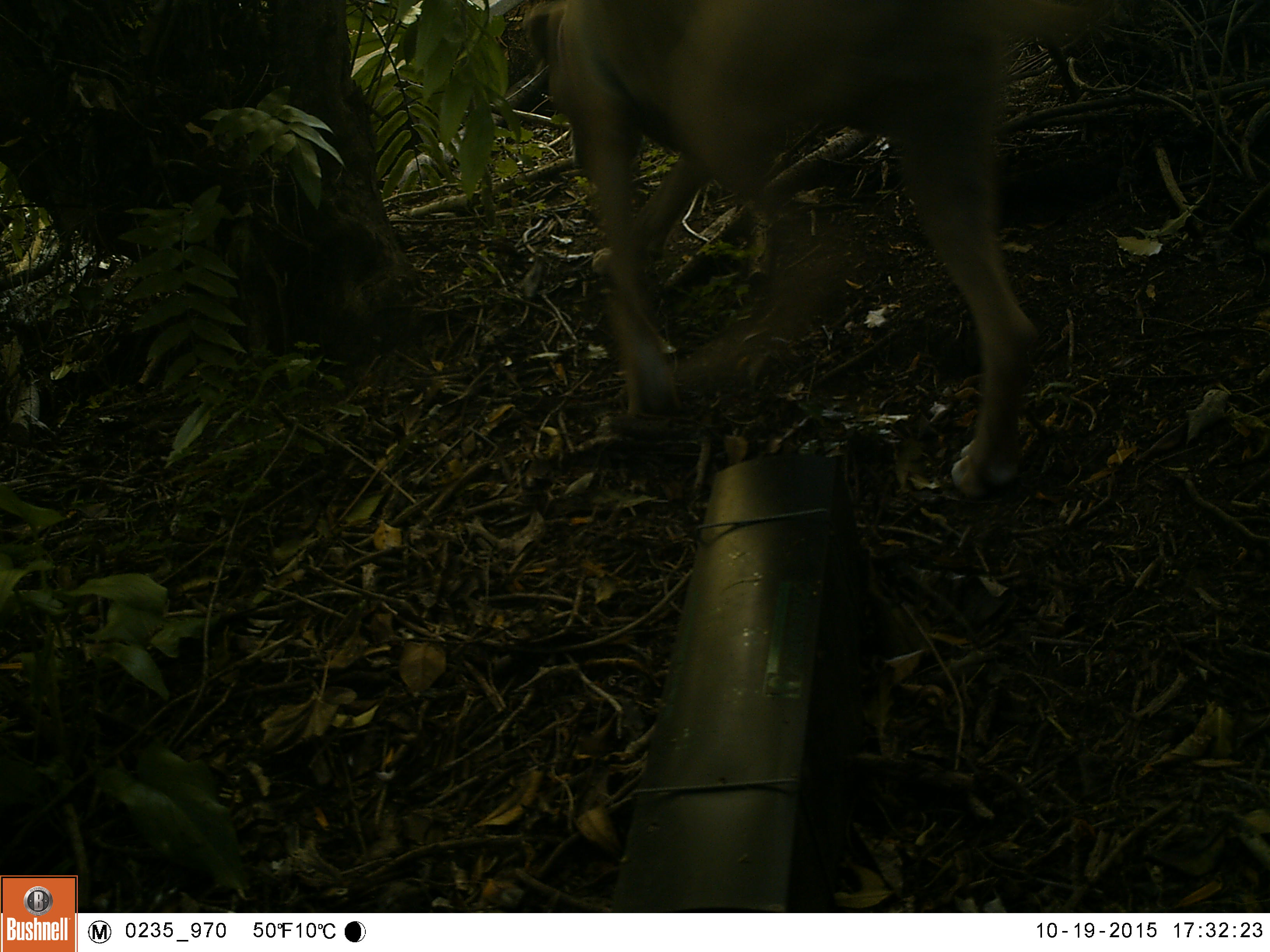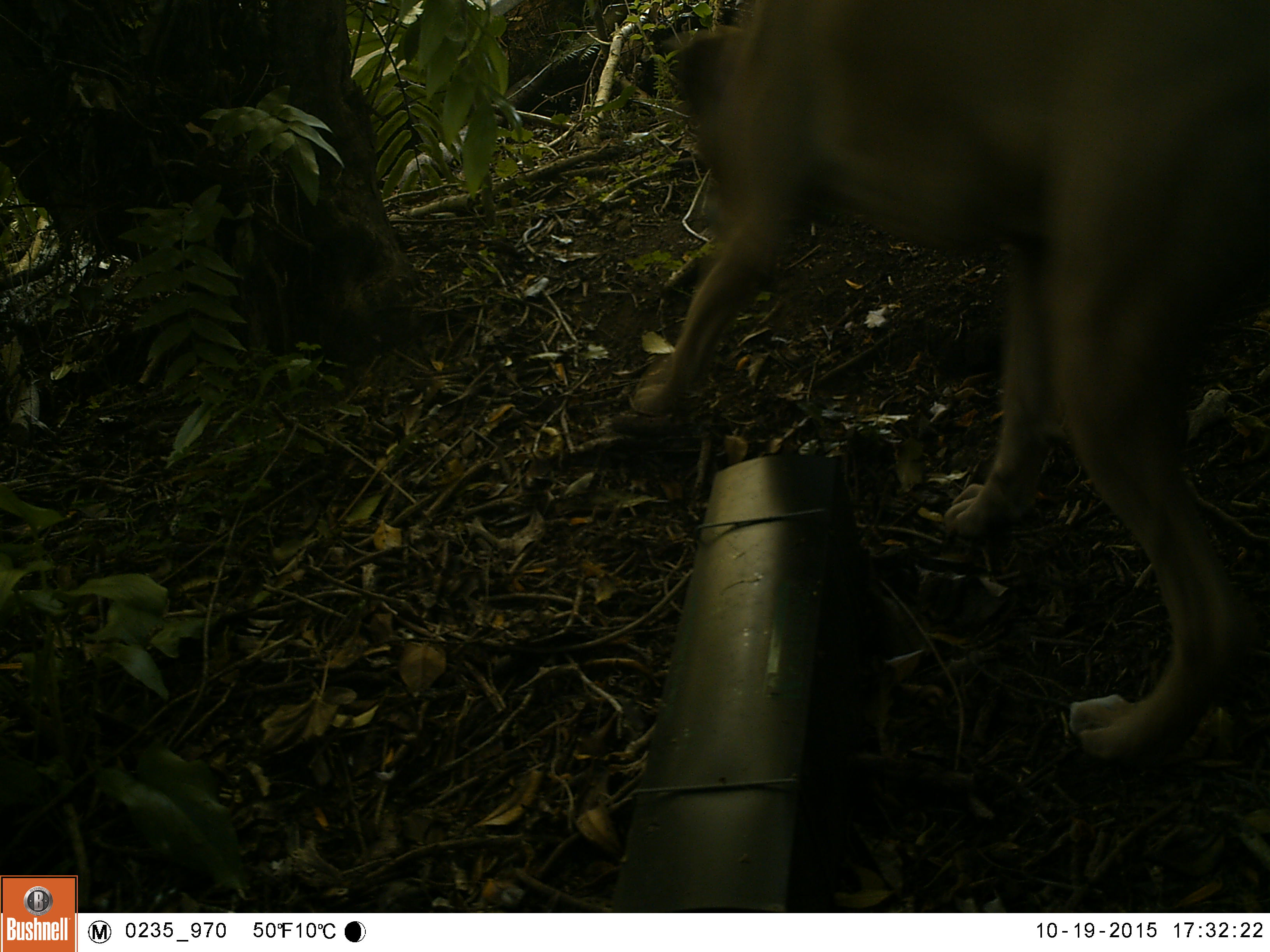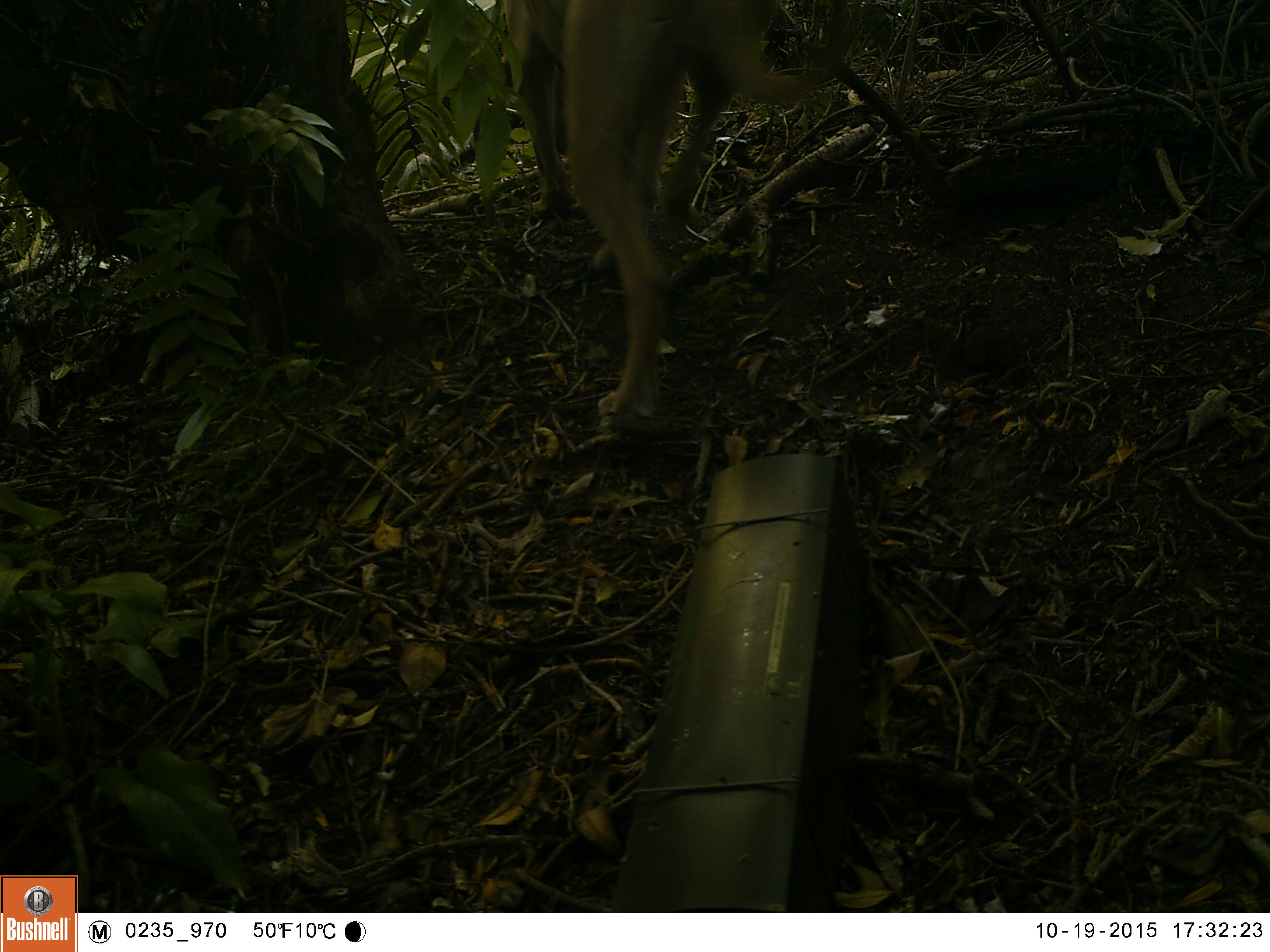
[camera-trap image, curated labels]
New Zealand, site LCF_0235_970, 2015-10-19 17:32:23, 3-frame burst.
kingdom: Animalia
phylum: Chordata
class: Mammalia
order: Carnivora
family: Canidae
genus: Canis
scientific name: Canis familiaris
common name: domestic dog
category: dog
Dog (domestic dog) (Canis familiaris).